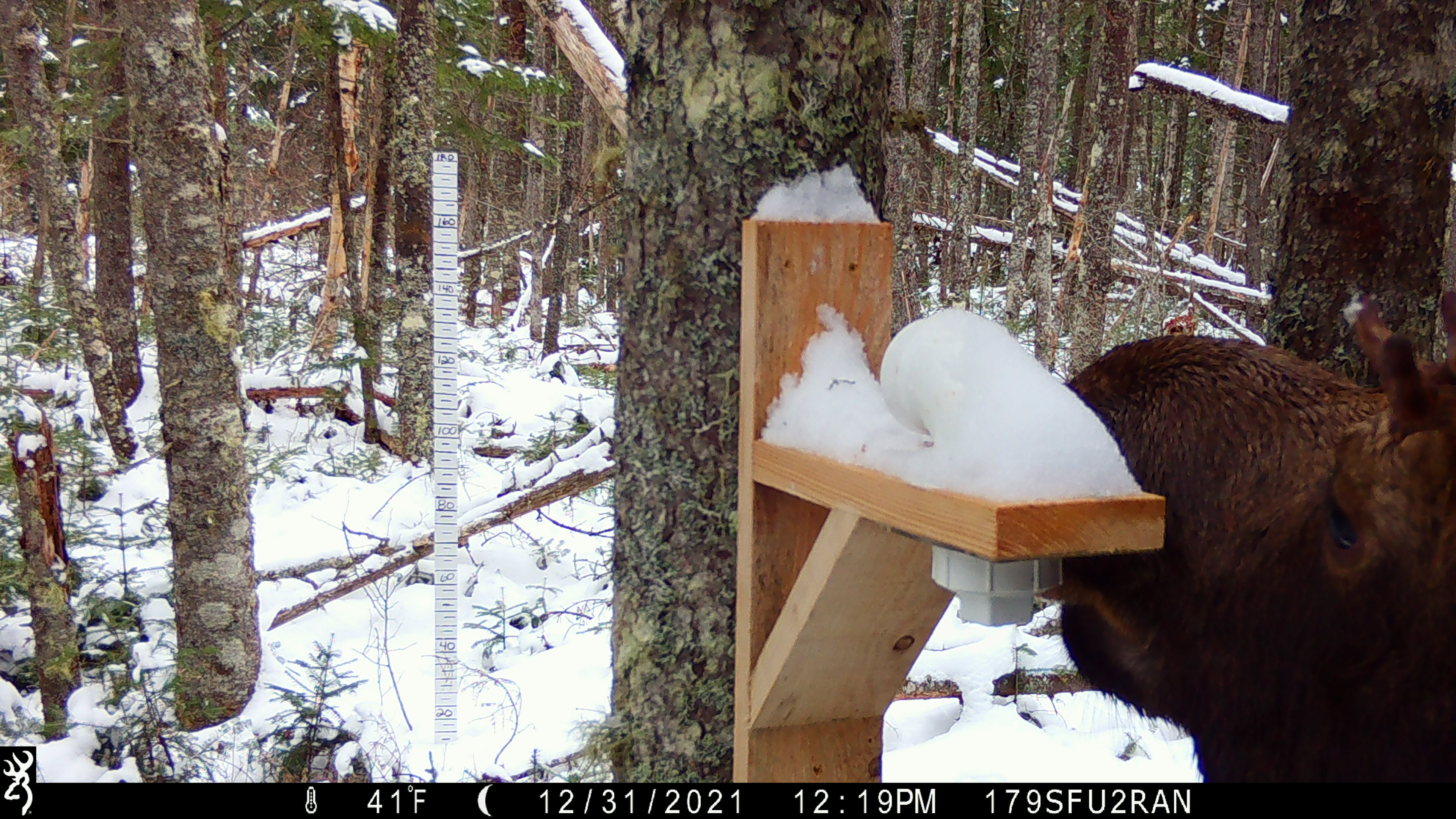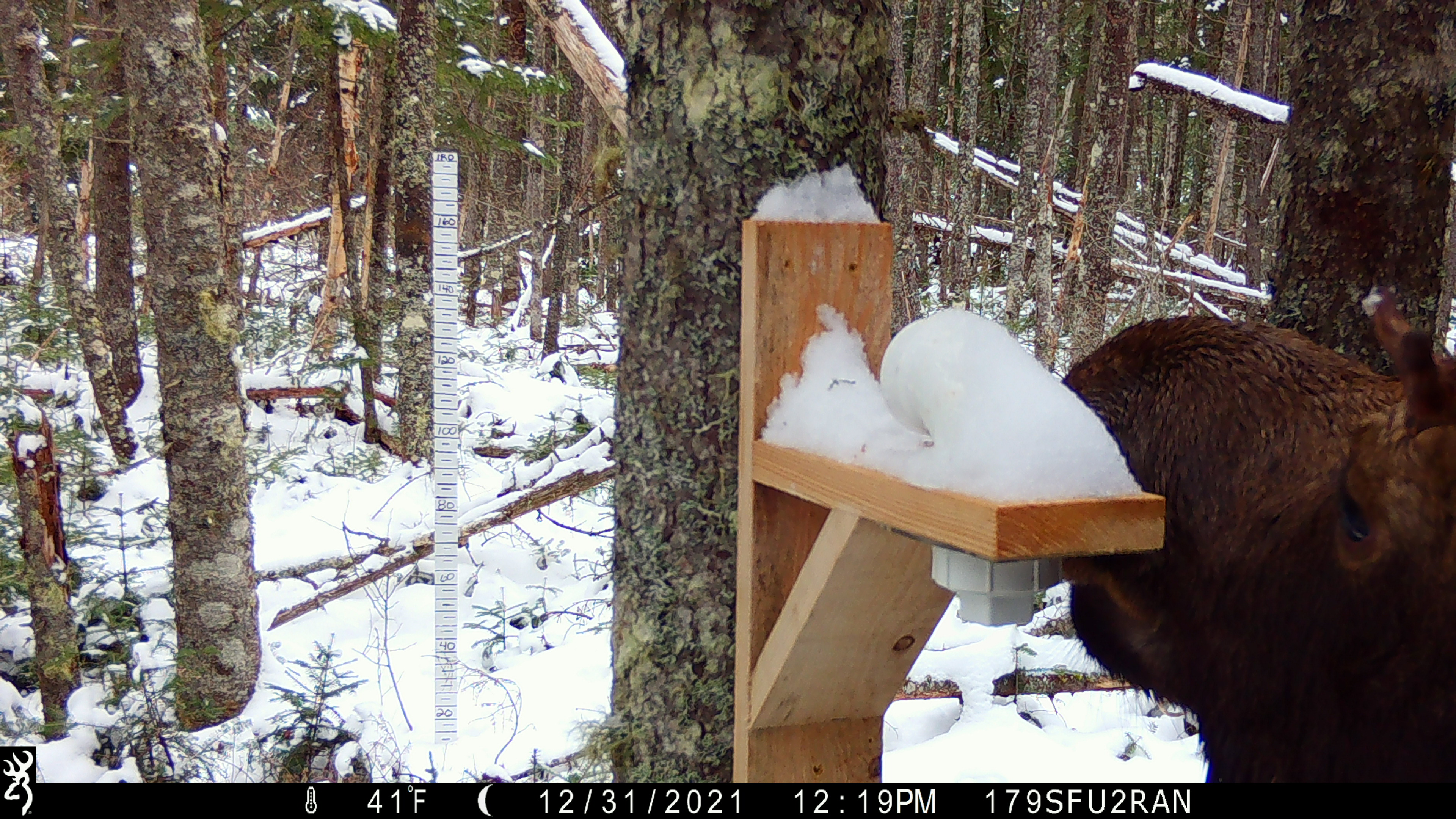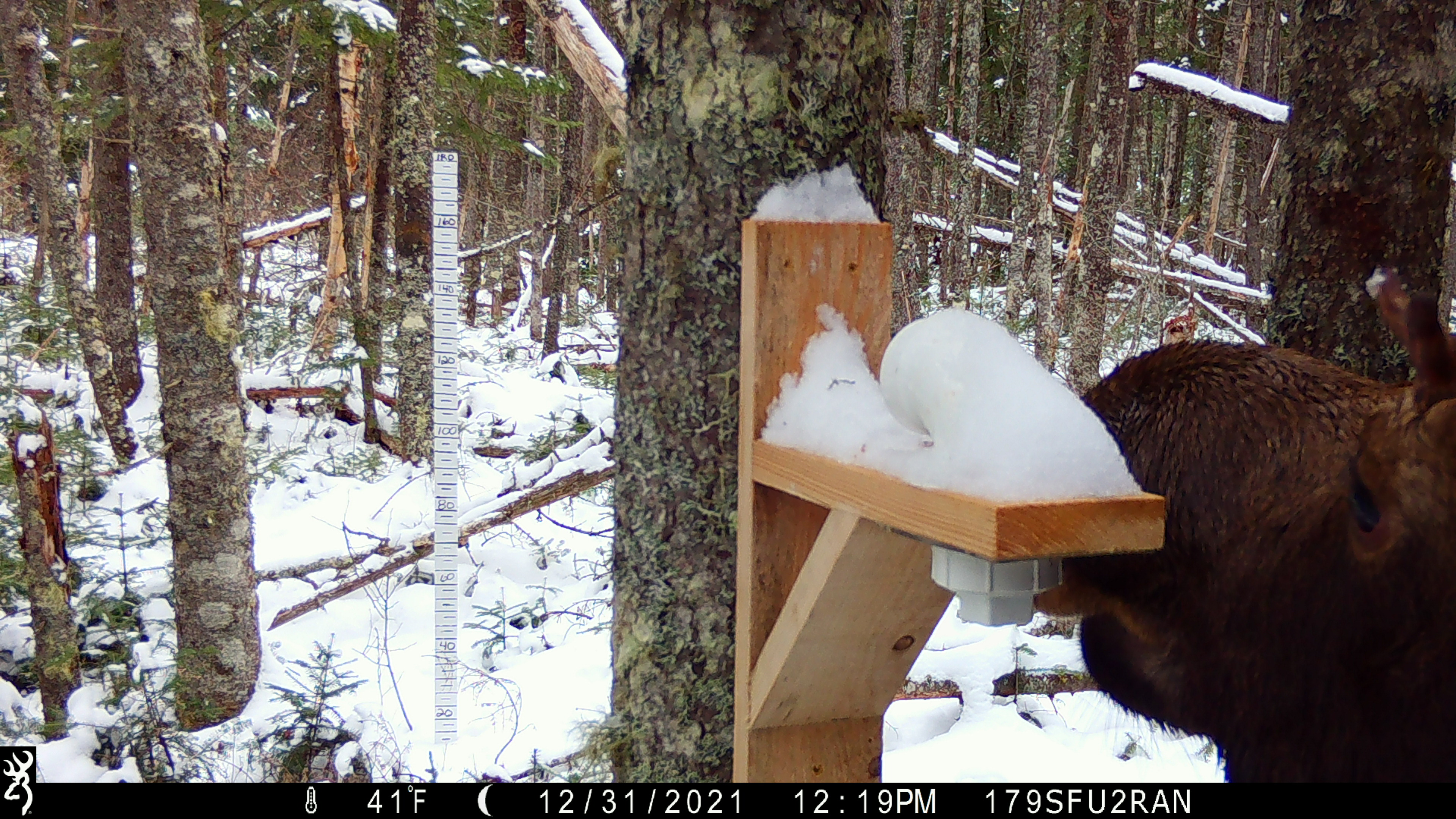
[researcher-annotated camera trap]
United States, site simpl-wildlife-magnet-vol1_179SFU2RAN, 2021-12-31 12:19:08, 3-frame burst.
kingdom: Animalia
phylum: Chordata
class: Mammalia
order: Artiodactyla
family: Cervidae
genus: Alces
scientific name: Alces alces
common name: moose